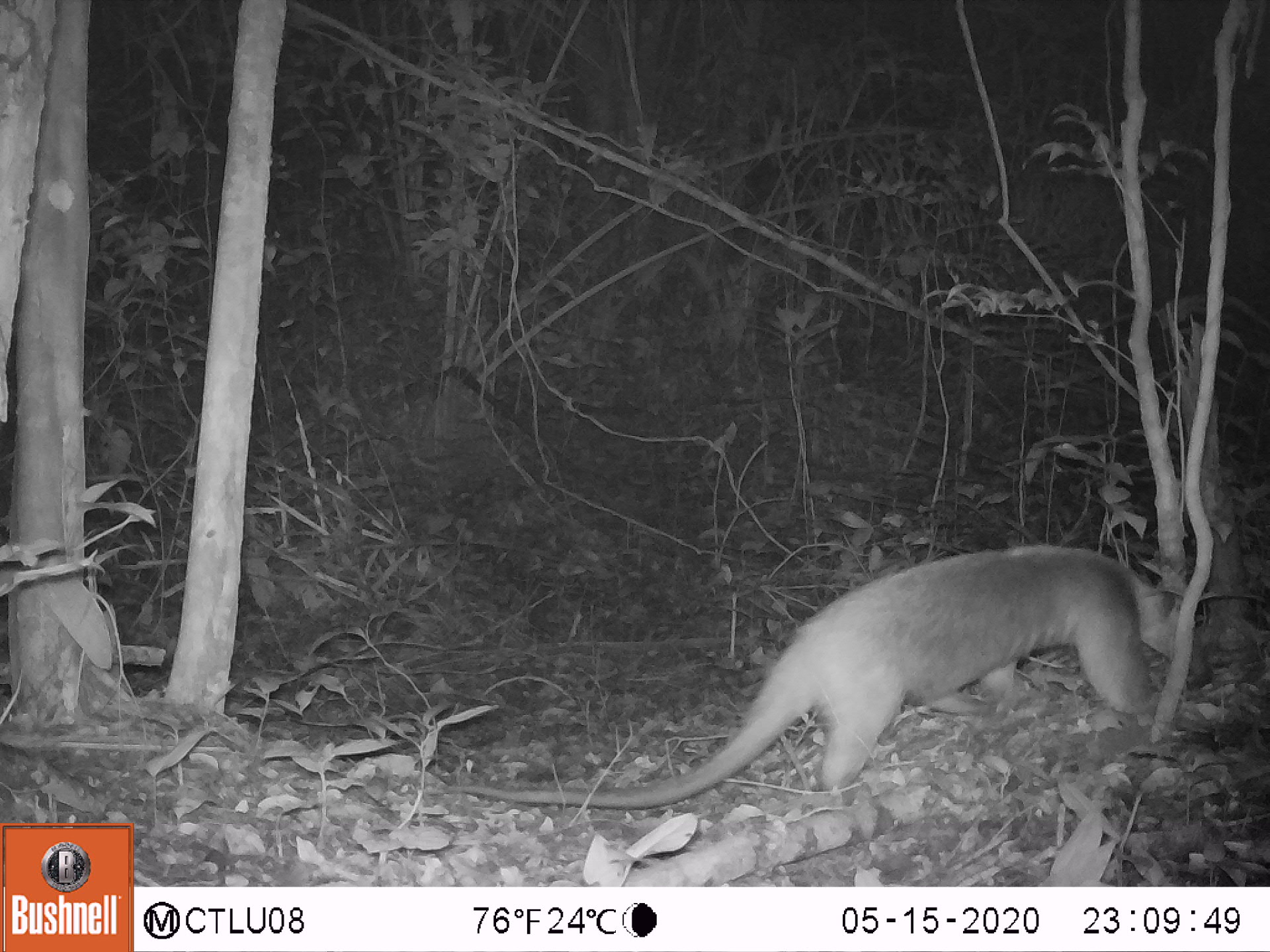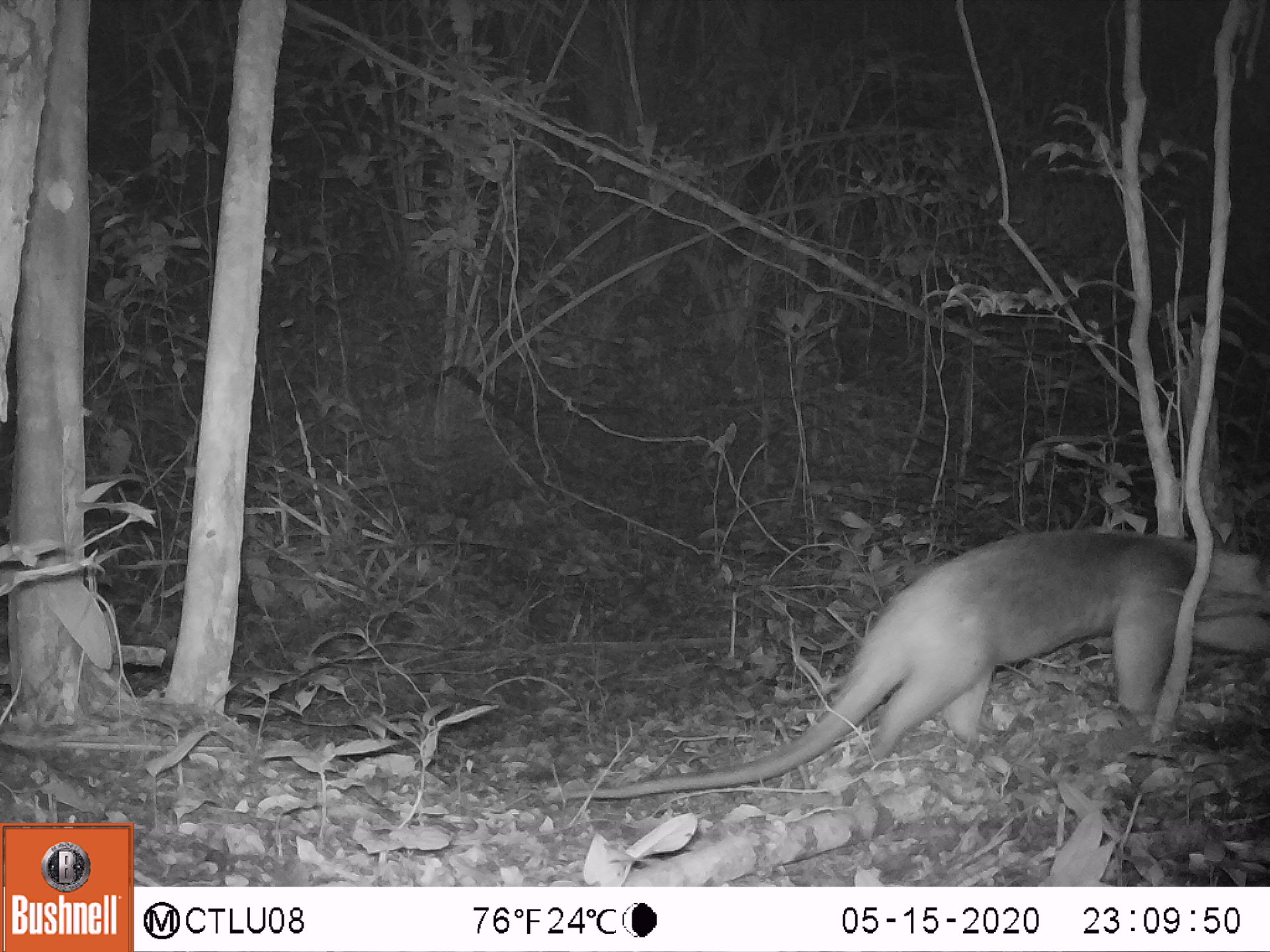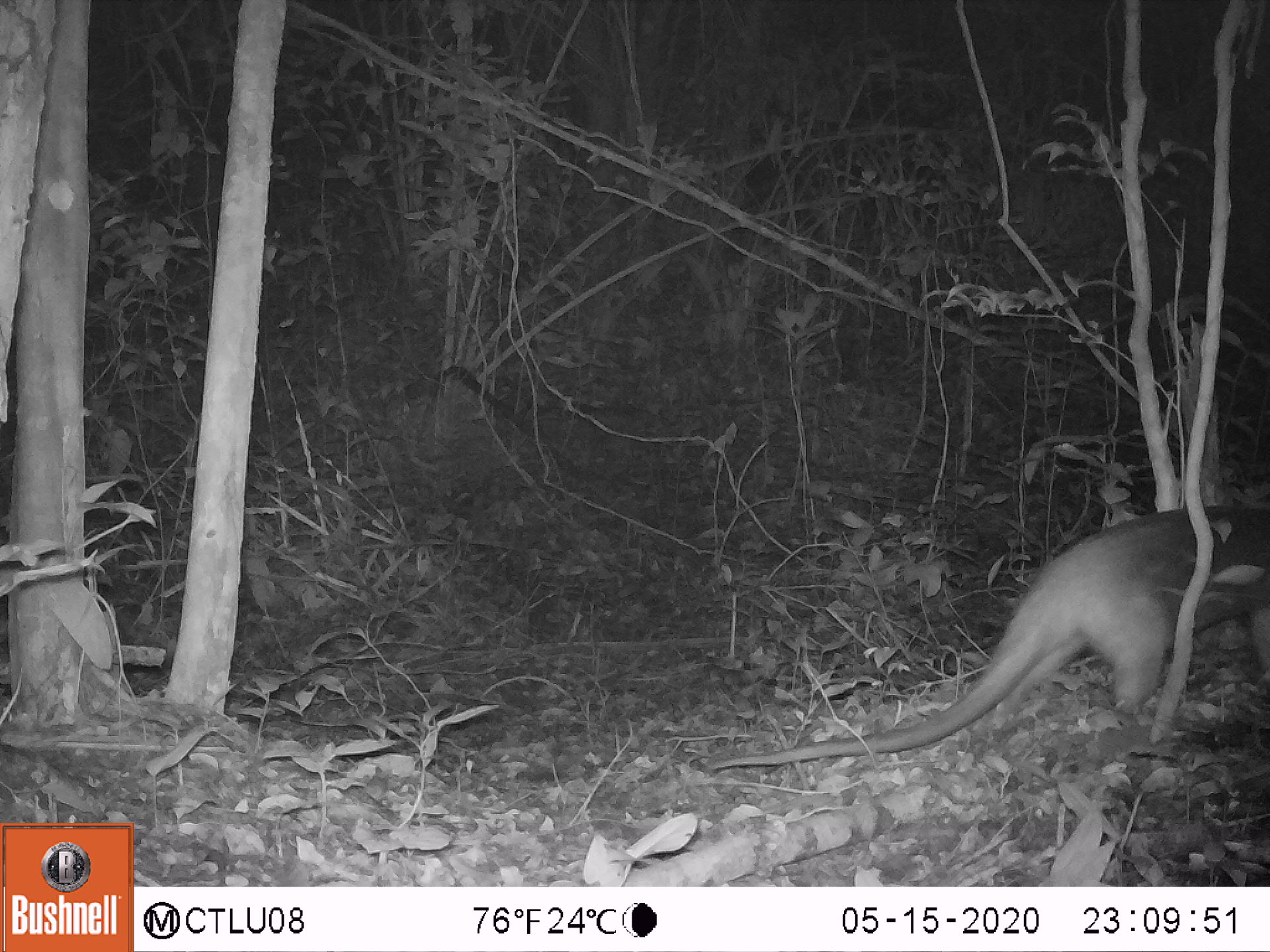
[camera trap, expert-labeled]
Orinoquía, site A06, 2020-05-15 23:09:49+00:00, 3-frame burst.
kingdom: Animalia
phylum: Chordata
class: Mammalia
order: Pilosa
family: Myrmecophagidae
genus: Tamandua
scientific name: Tamandua tetradactyla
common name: southern tamandua